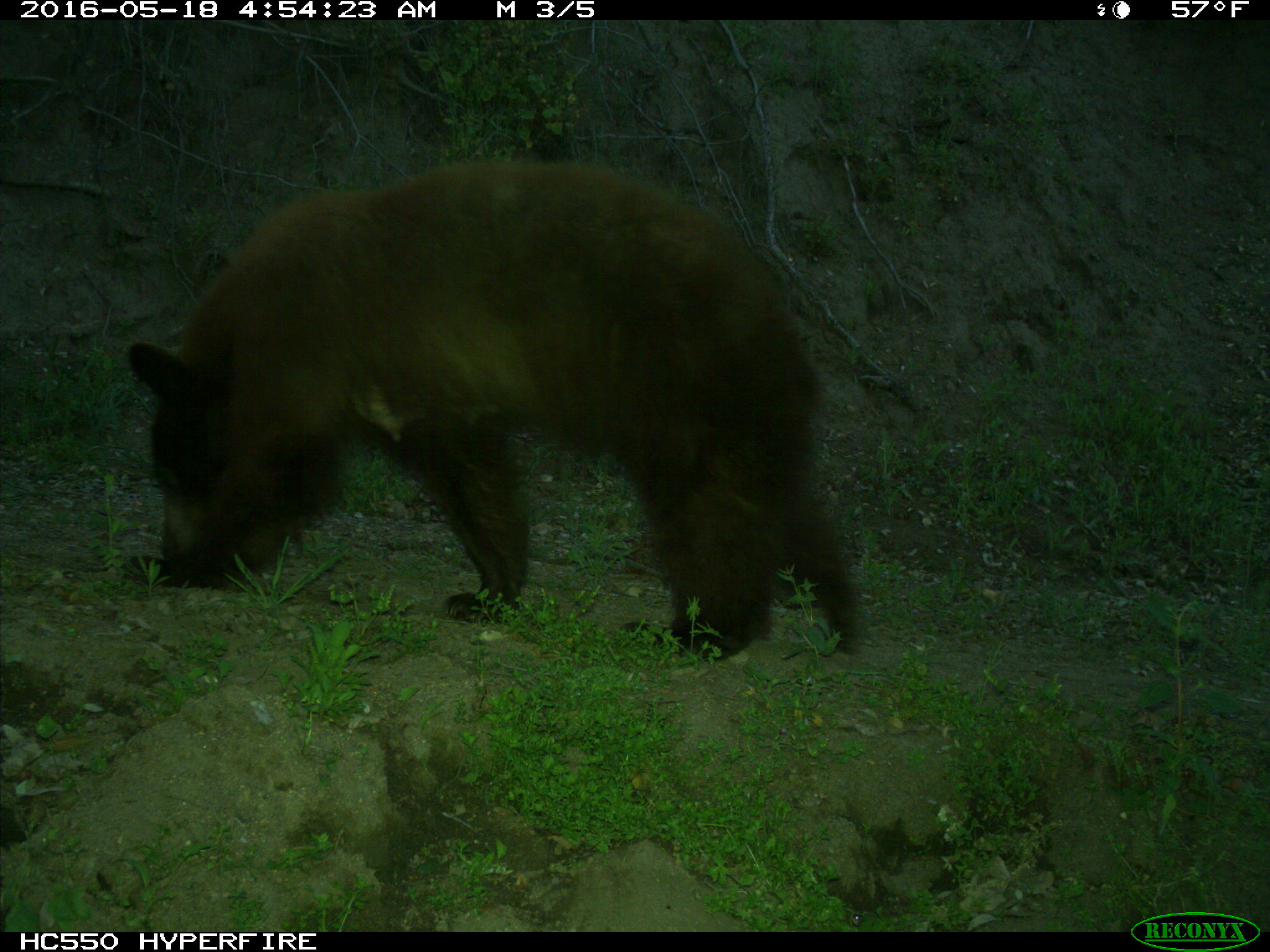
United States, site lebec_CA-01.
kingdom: Animalia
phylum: Chordata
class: Mammalia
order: Carnivora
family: Ursidae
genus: Ursus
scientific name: Ursus americanus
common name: american black bear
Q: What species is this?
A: Ursus americanus (american black bear).